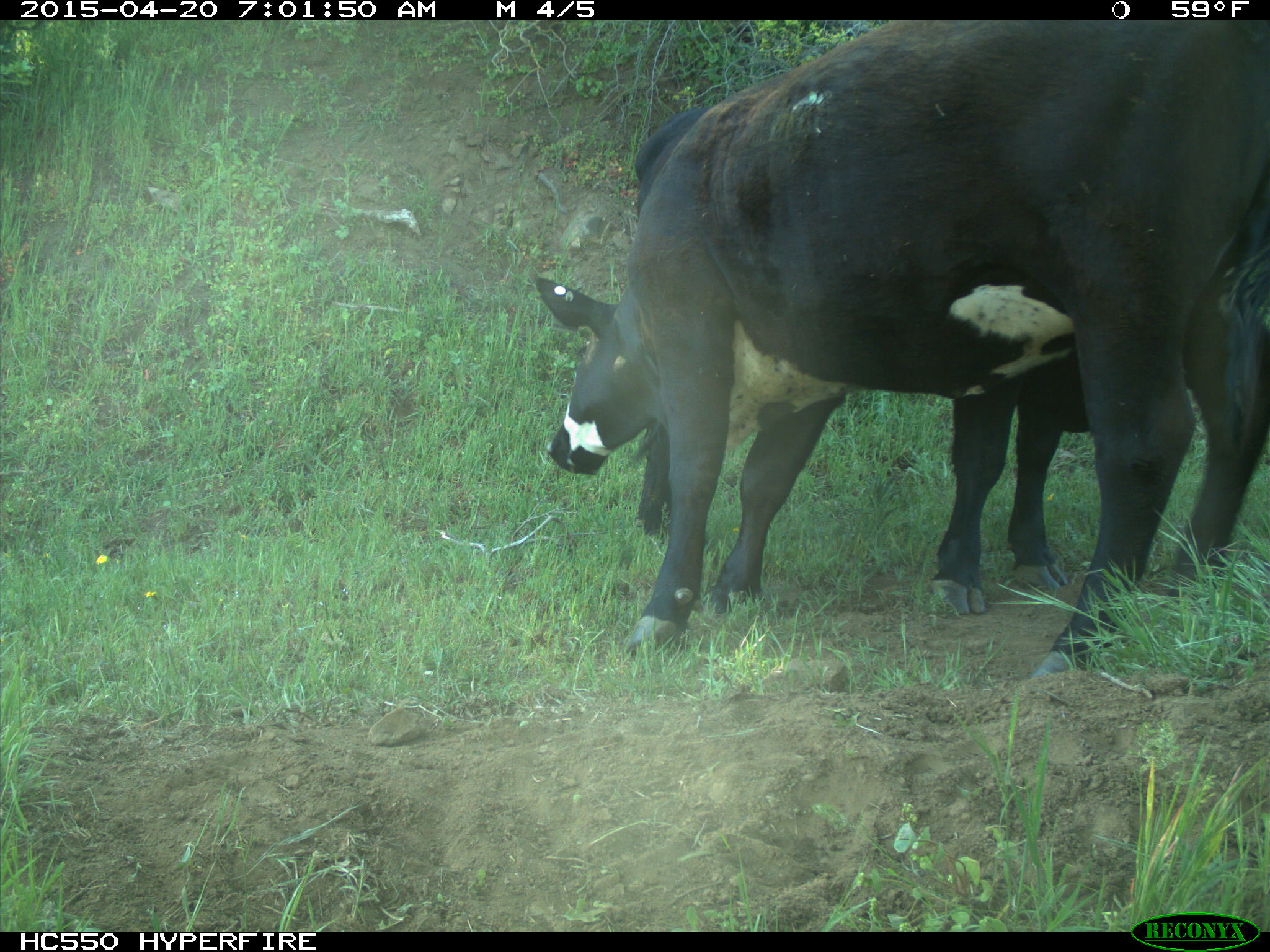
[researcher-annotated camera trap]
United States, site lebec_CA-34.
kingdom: Animalia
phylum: Chordata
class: Mammalia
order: Artiodactyla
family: Bovidae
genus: Bos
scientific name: Bos taurus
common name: domestic cow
Bos taurus (domestic cow).